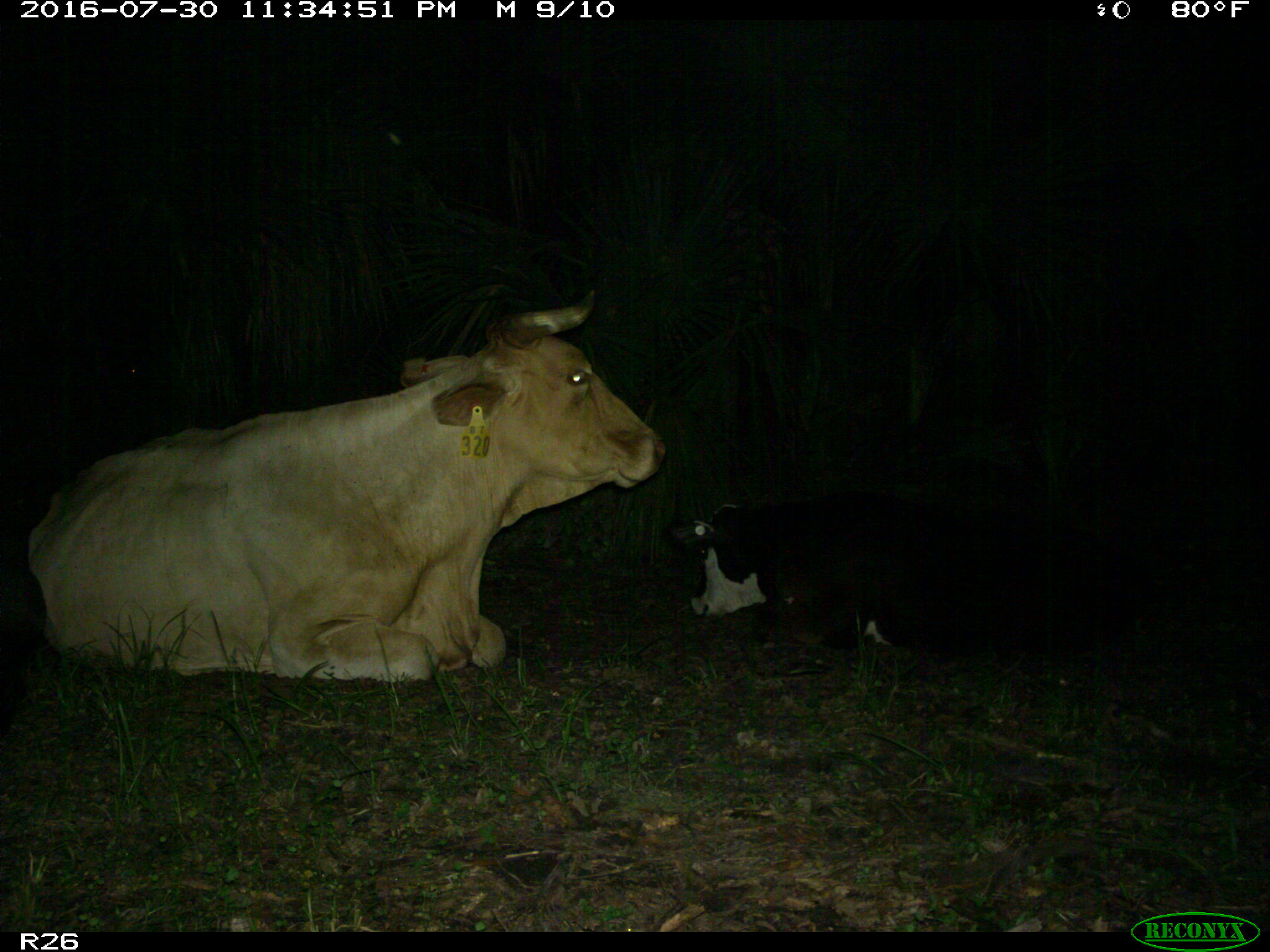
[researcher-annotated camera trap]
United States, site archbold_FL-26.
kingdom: Animalia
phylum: Chordata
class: Mammalia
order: Artiodactyla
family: Bovidae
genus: Bos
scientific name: Bos taurus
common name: domestic cow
Bos taurus (domestic cow).